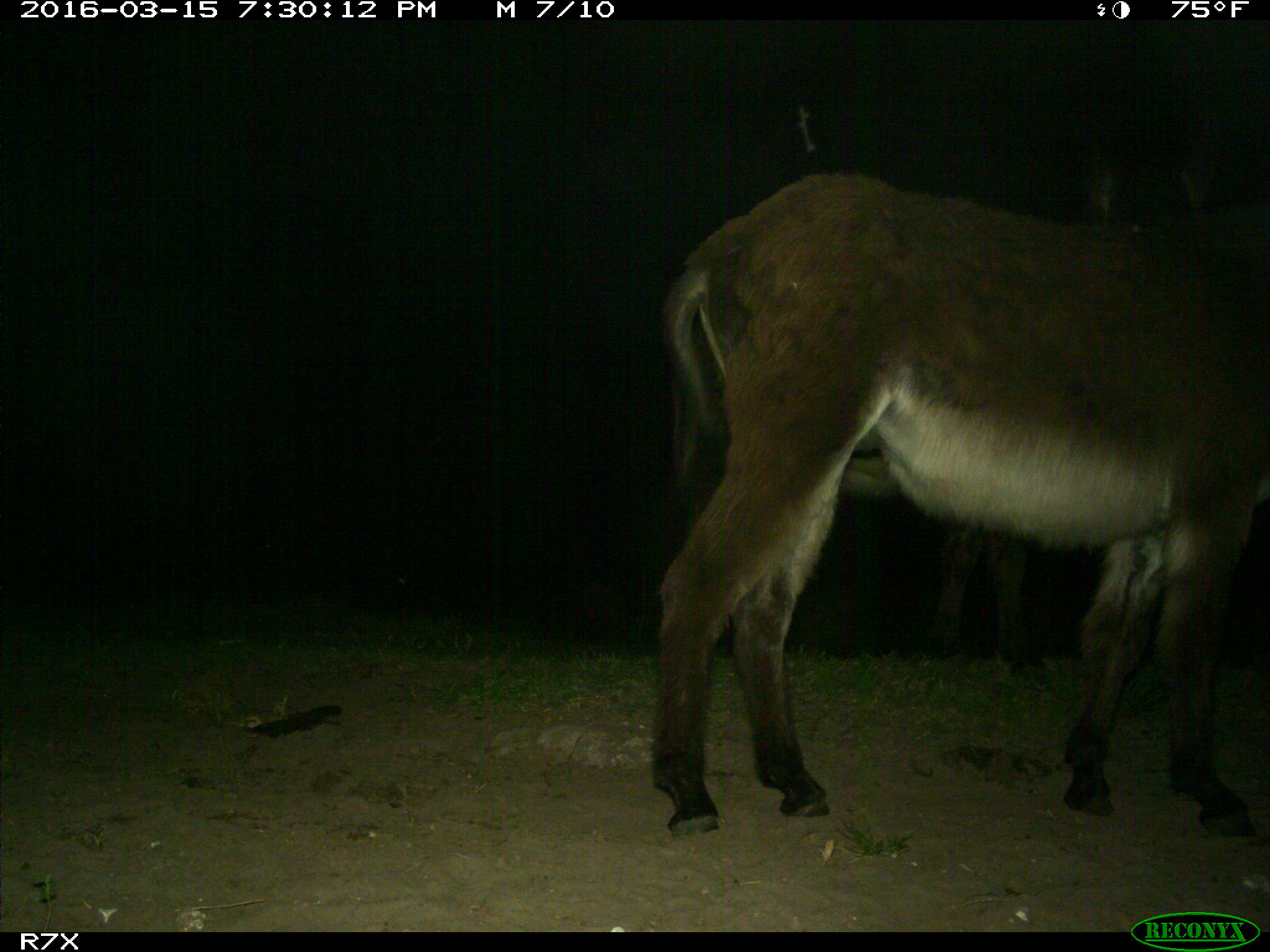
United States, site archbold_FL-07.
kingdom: Animalia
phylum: Chordata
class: Mammalia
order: Perissodactyla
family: Equidae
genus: Equus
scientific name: Equus africanus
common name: african wild ass